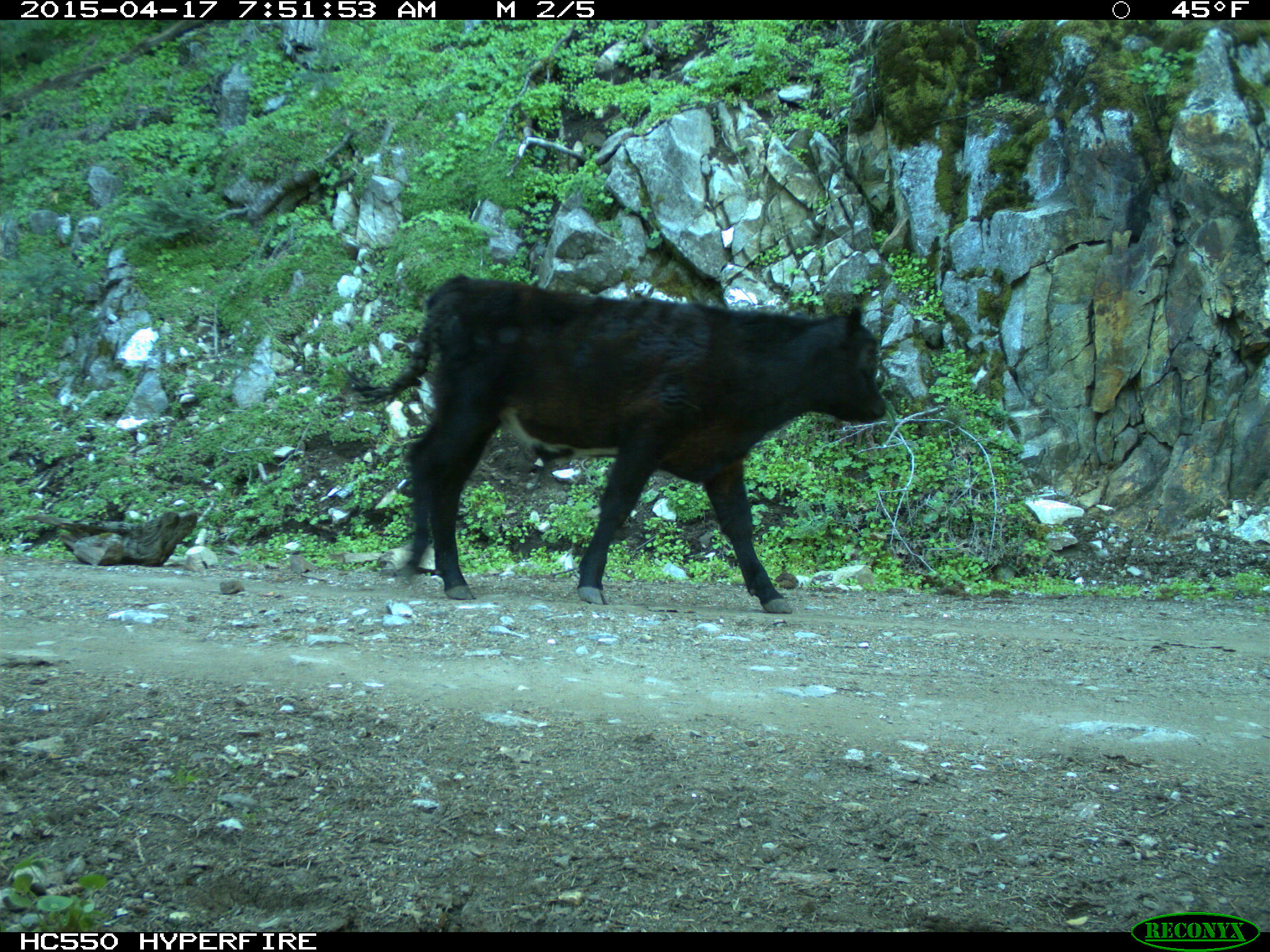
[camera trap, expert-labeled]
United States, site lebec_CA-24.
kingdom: Animalia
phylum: Chordata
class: Mammalia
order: Artiodactyla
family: Bovidae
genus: Bos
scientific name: Bos taurus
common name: domestic cow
Bos taurus (domestic cow).